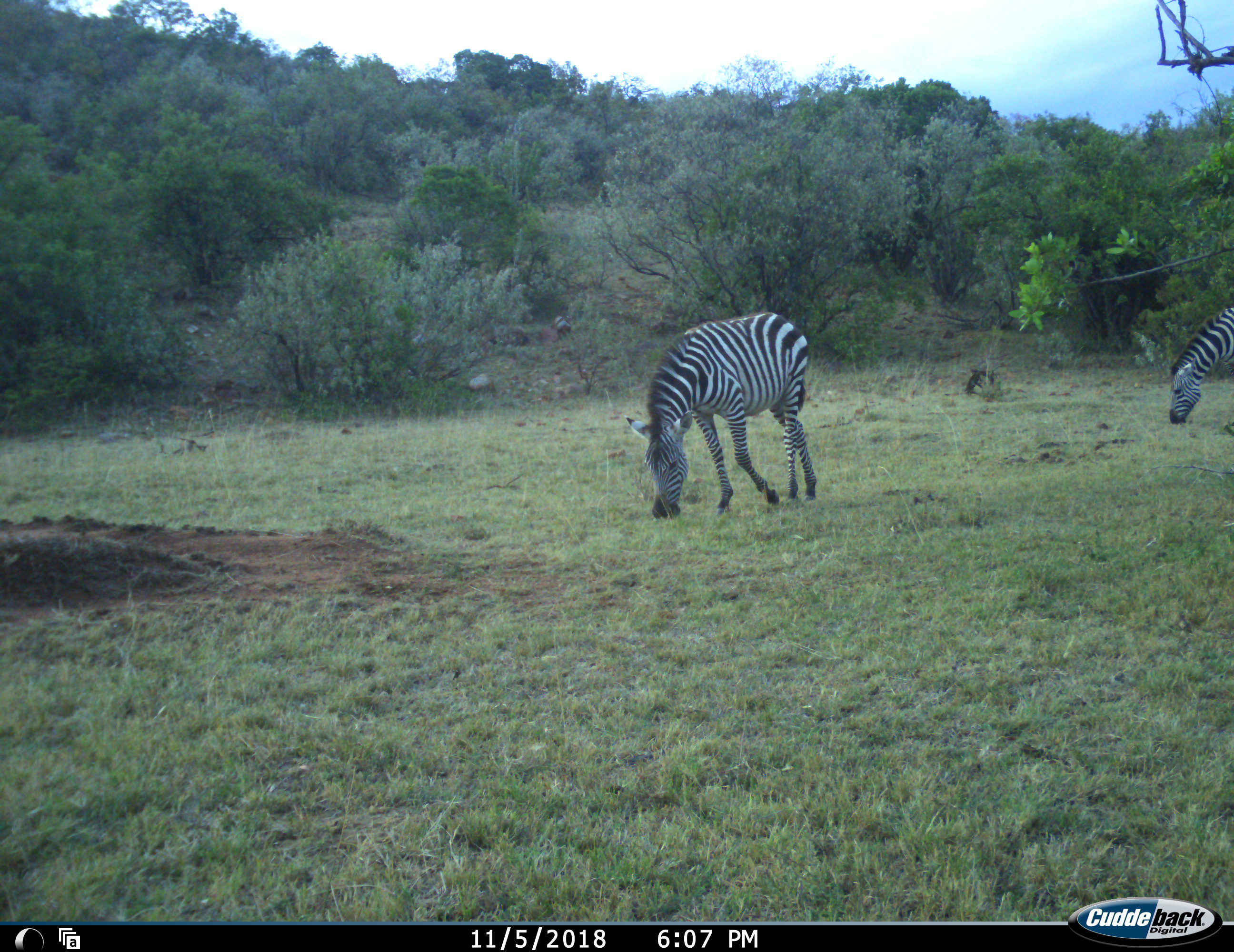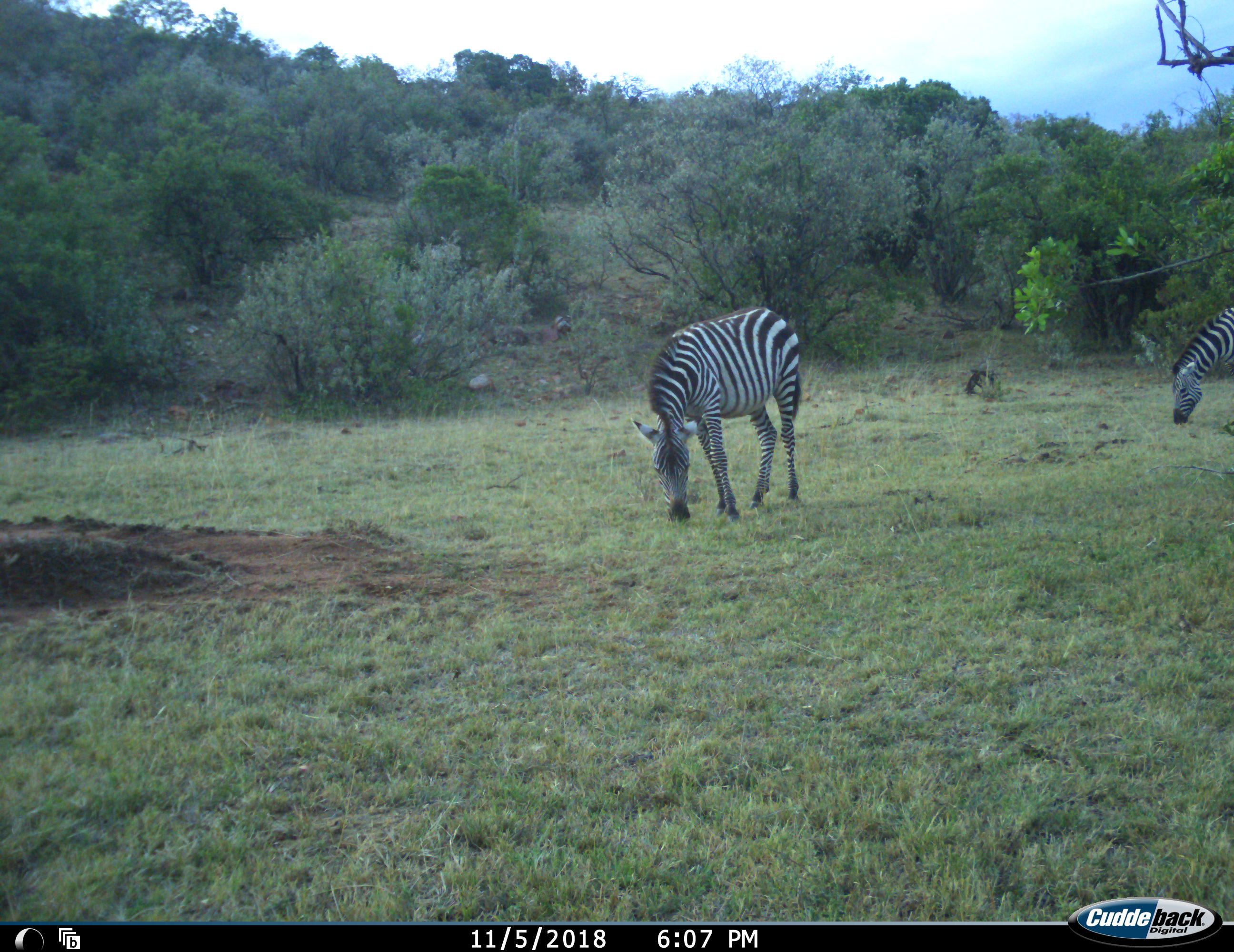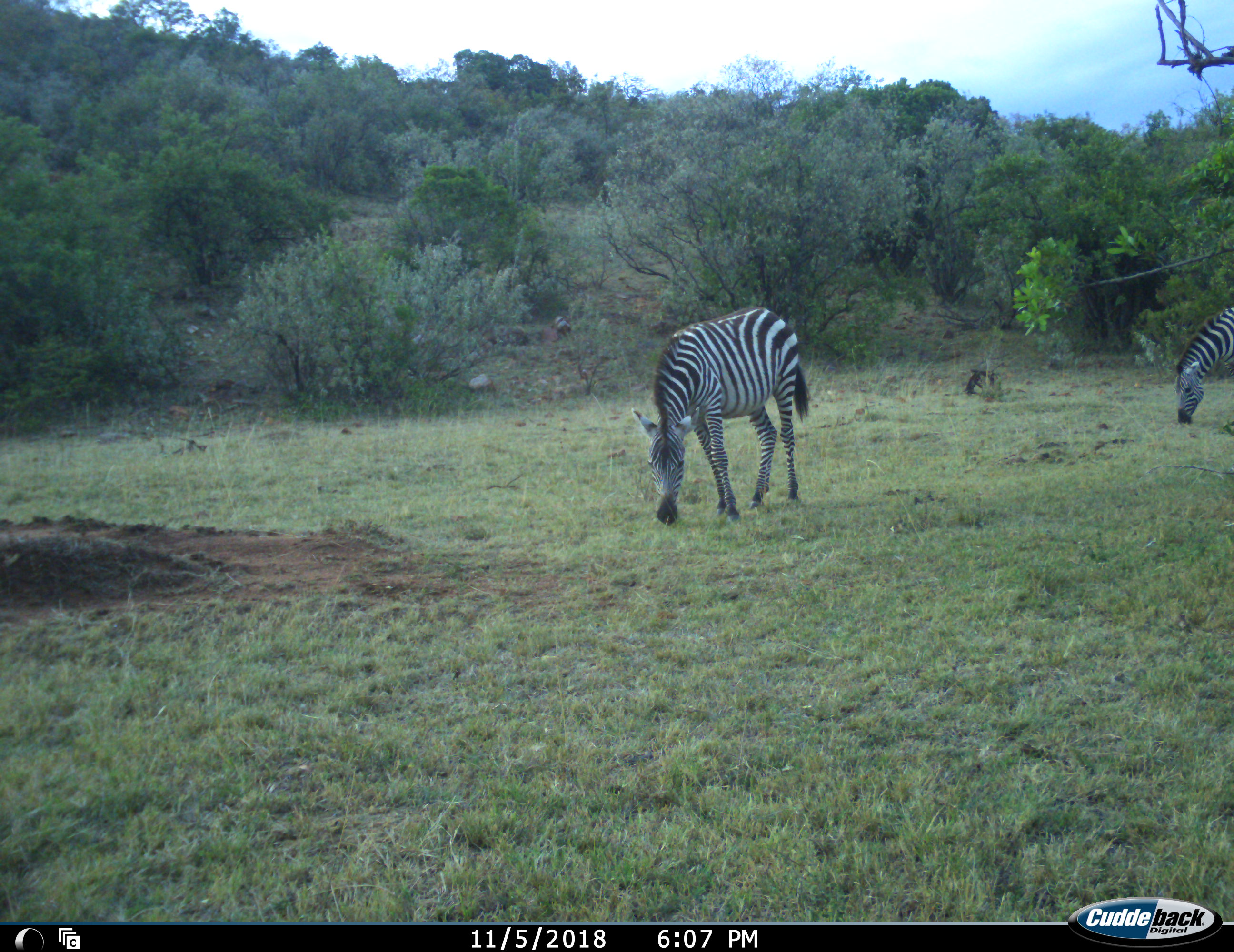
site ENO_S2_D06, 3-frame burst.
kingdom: Animalia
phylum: Chordata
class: Mammalia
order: Perissodactyla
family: Equidae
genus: Equus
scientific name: Equus quagga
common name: plains zebra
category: zebraplains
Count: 2.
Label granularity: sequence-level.